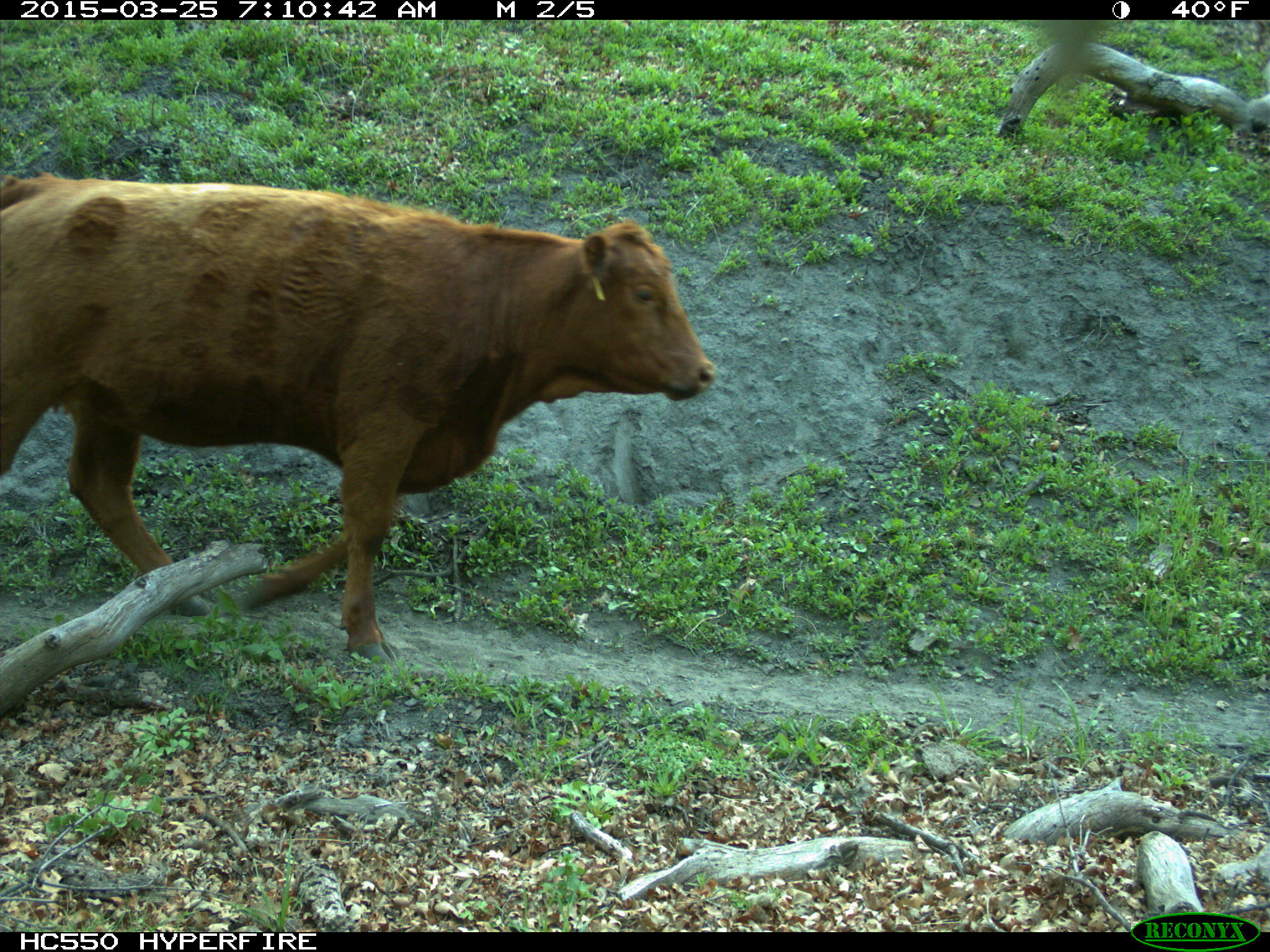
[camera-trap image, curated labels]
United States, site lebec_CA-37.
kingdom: Animalia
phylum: Chordata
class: Mammalia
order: Artiodactyla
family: Bovidae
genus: Bos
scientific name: Bos taurus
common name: domestic cow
Bos taurus (domestic cow).